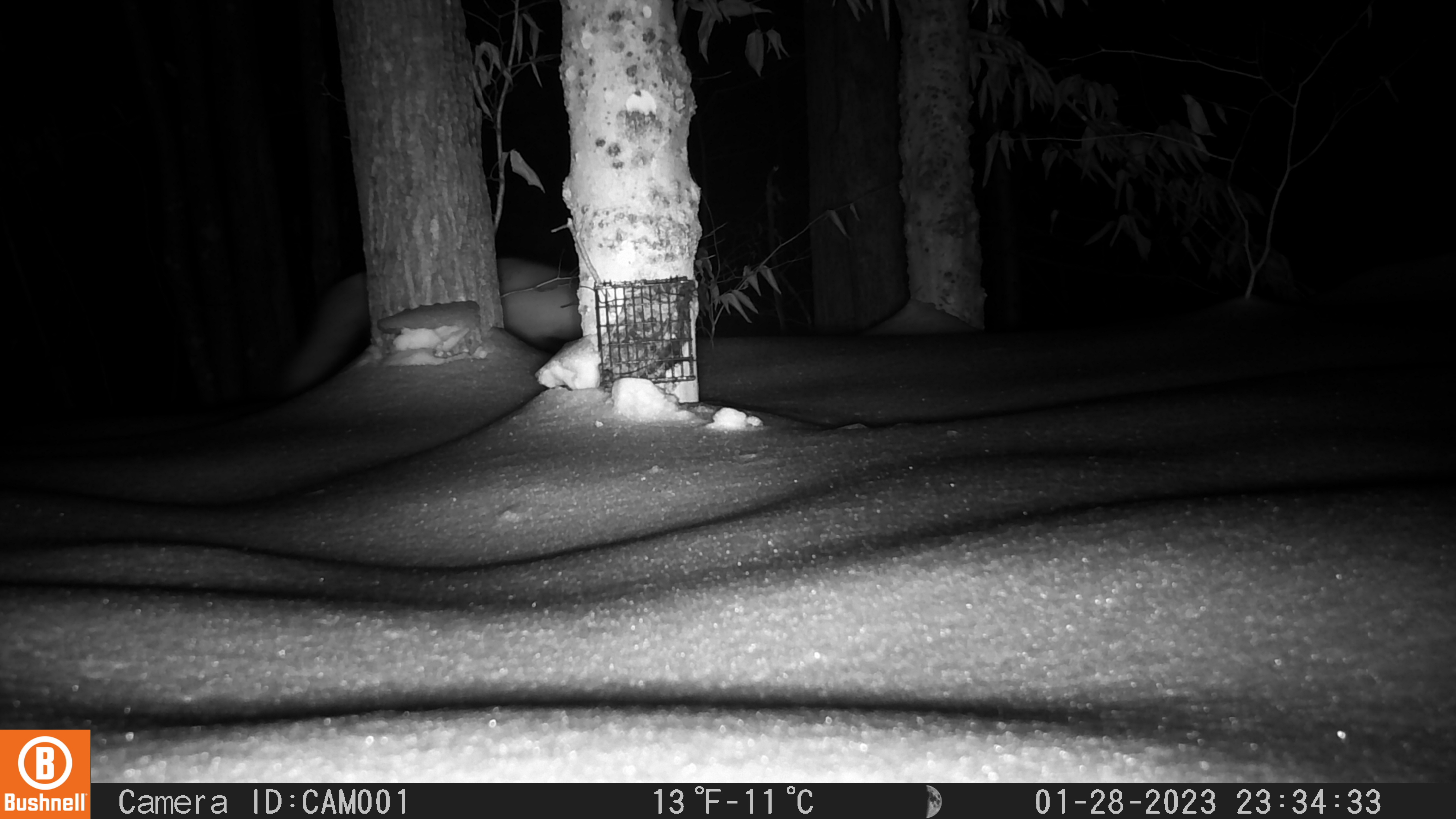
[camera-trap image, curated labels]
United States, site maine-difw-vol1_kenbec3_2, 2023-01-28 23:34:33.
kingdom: Animalia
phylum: Chordata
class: Mammalia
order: Carnivora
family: Canidae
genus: Vulpes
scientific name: Vulpes vulpes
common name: red fox